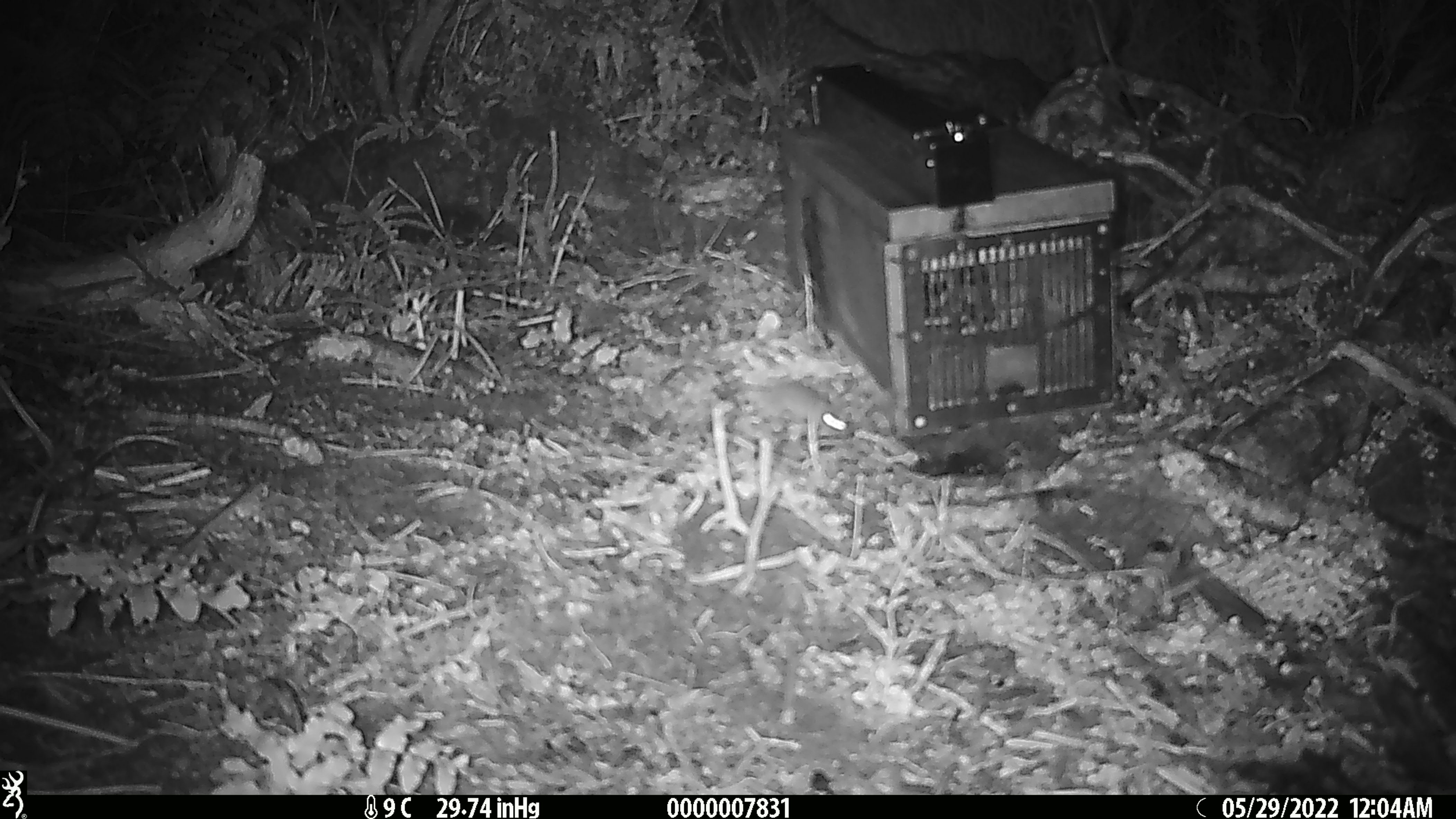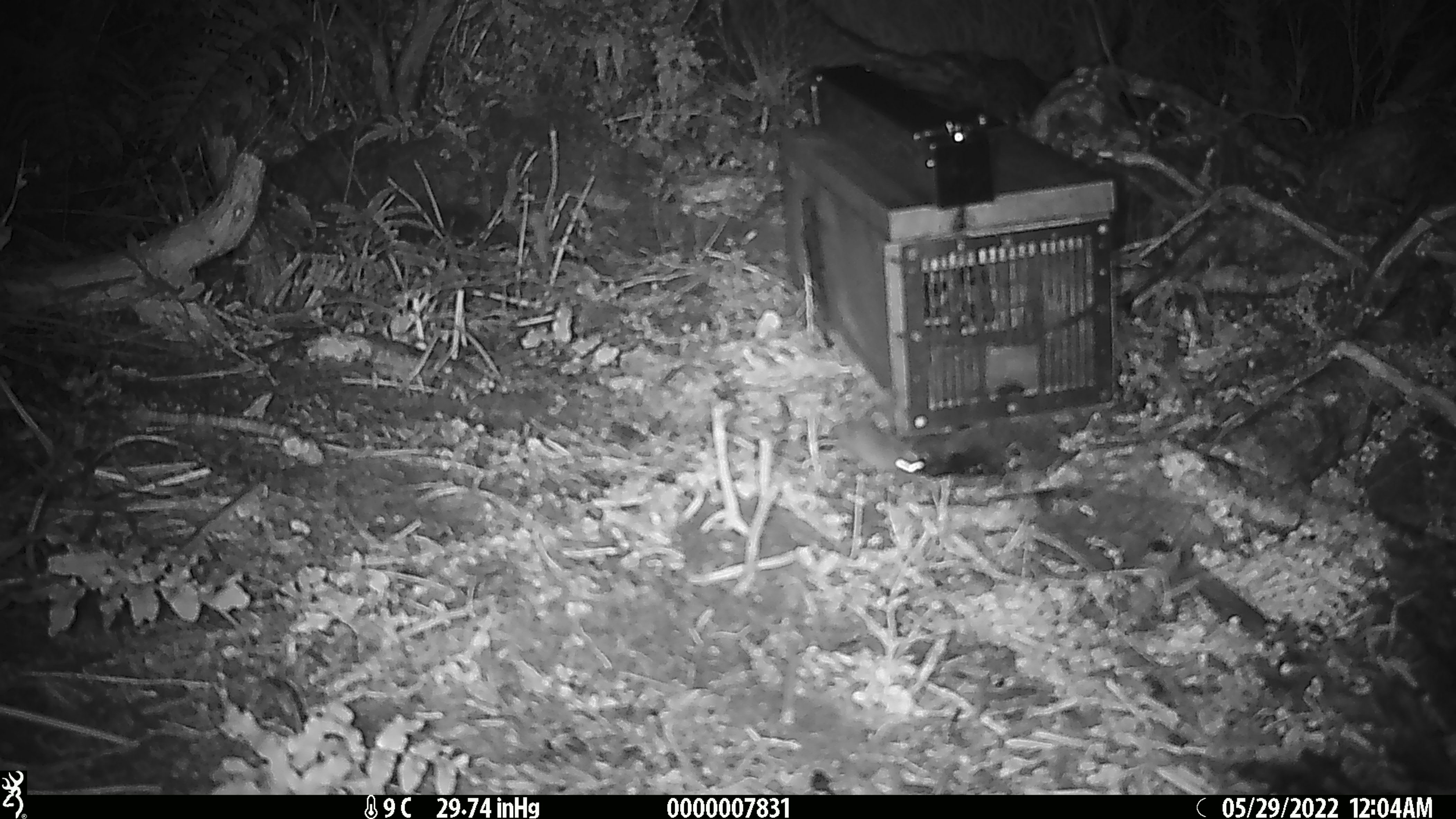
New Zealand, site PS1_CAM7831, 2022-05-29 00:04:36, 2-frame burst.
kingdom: Animalia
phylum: Chordata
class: Mammalia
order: Rodentia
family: Muridae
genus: Mus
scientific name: Mus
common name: mouse